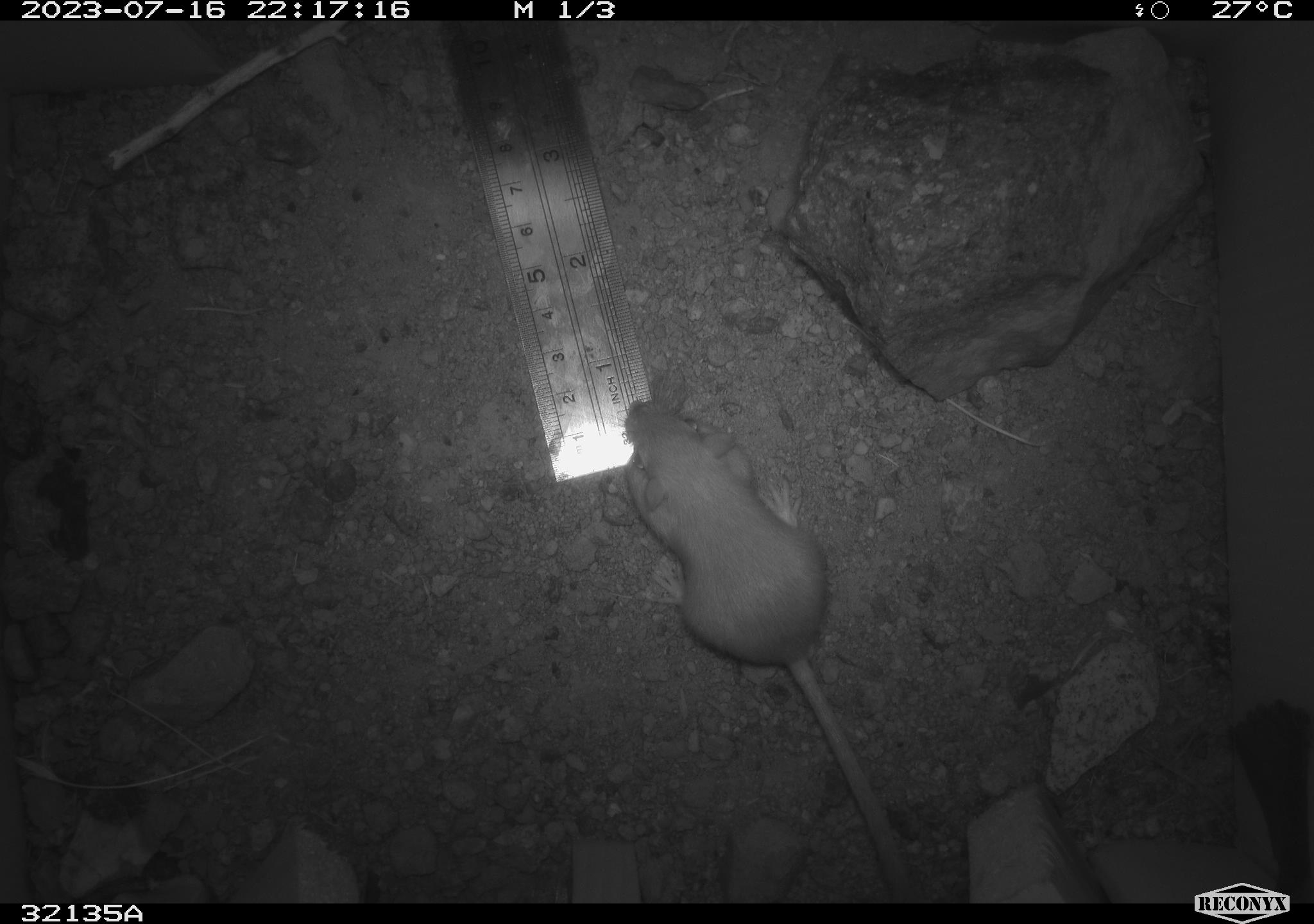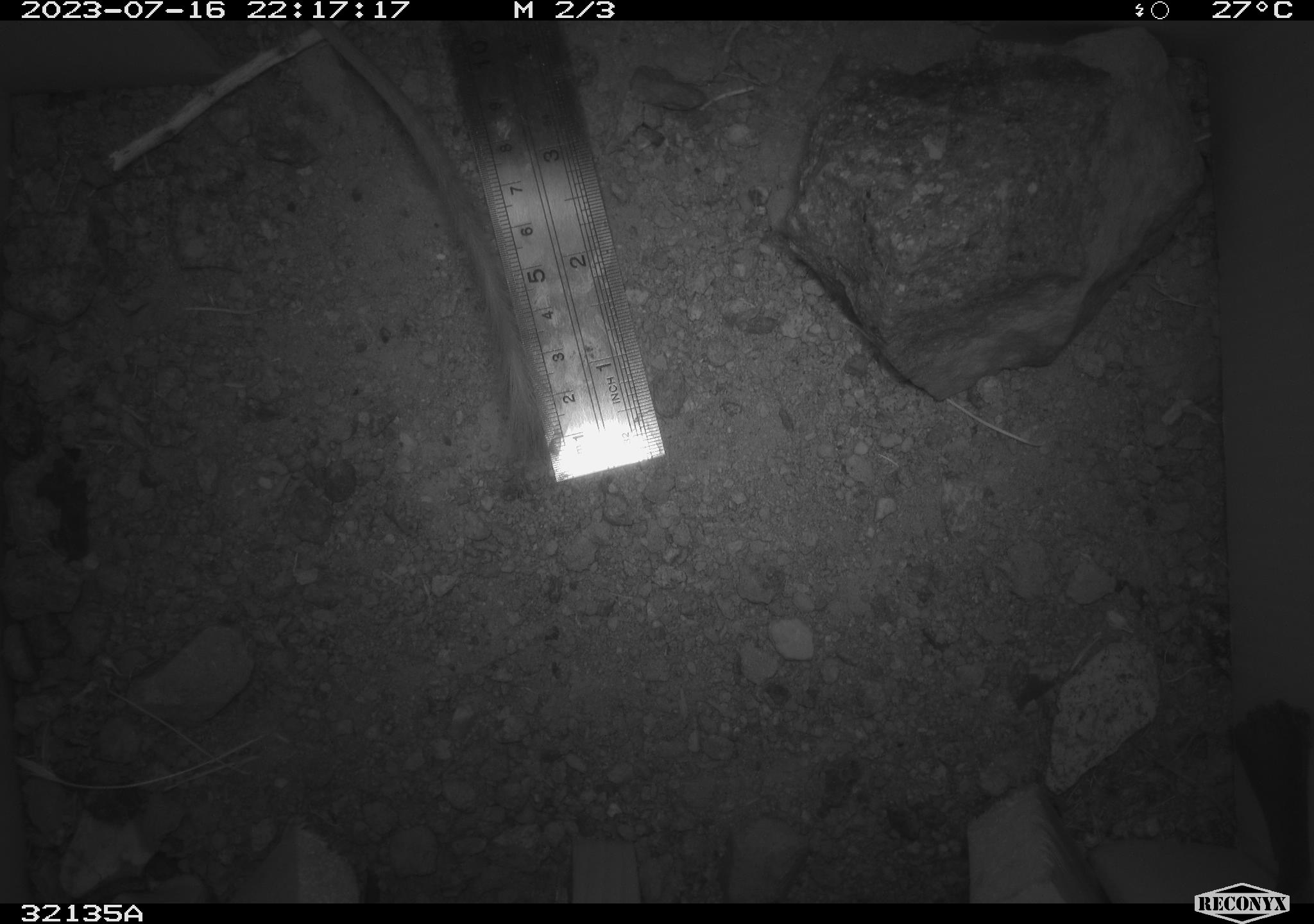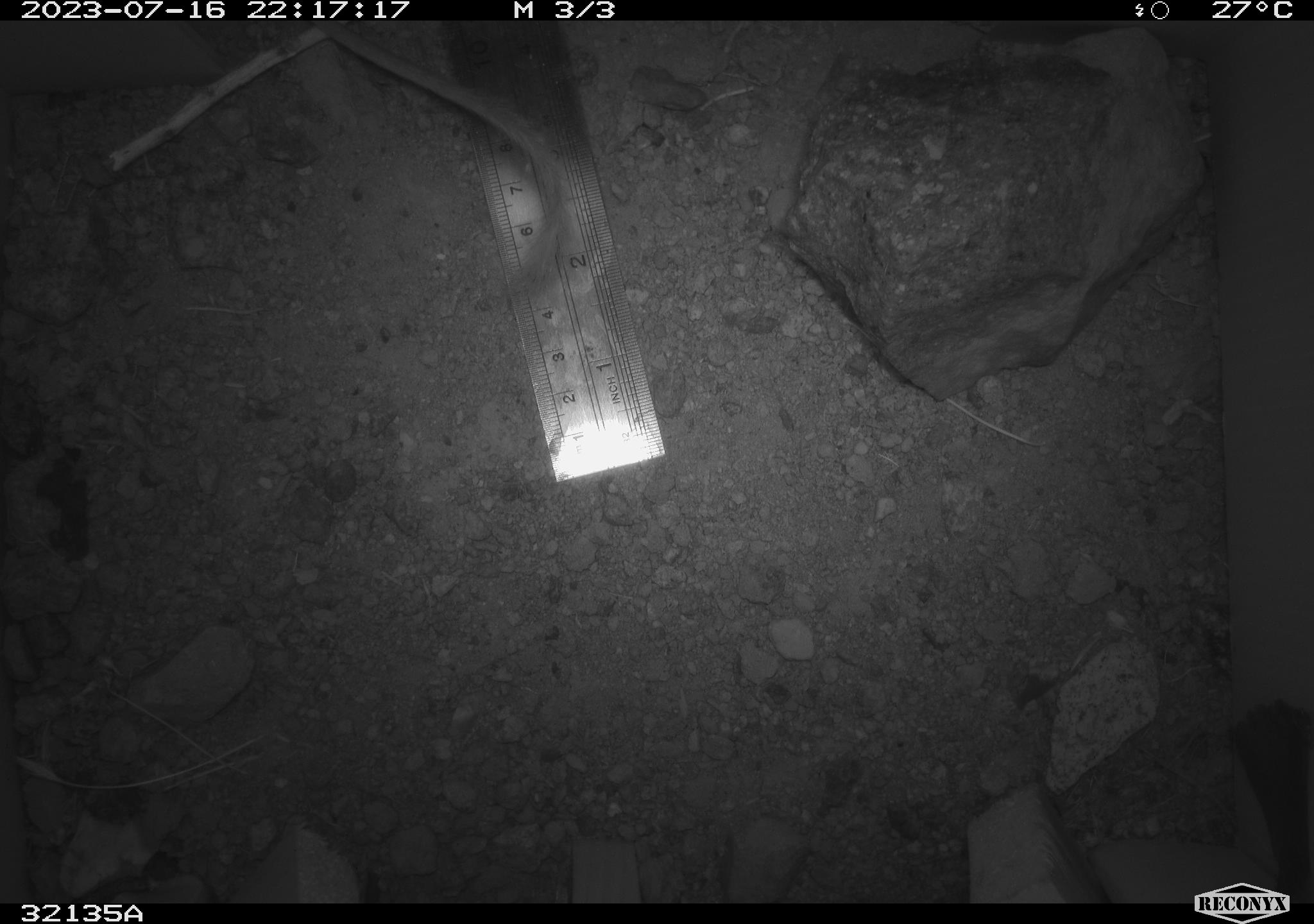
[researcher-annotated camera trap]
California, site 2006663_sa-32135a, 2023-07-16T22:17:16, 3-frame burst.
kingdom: Animalia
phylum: Chordata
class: Mammalia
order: Rodentia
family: Heteromyidae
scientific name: Heteromyidae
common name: kangaroo rats and pocket mice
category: heteromyidae family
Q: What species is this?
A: Heteromyidae family (kangaroo rats and pocket mice) (Heteromyidae).